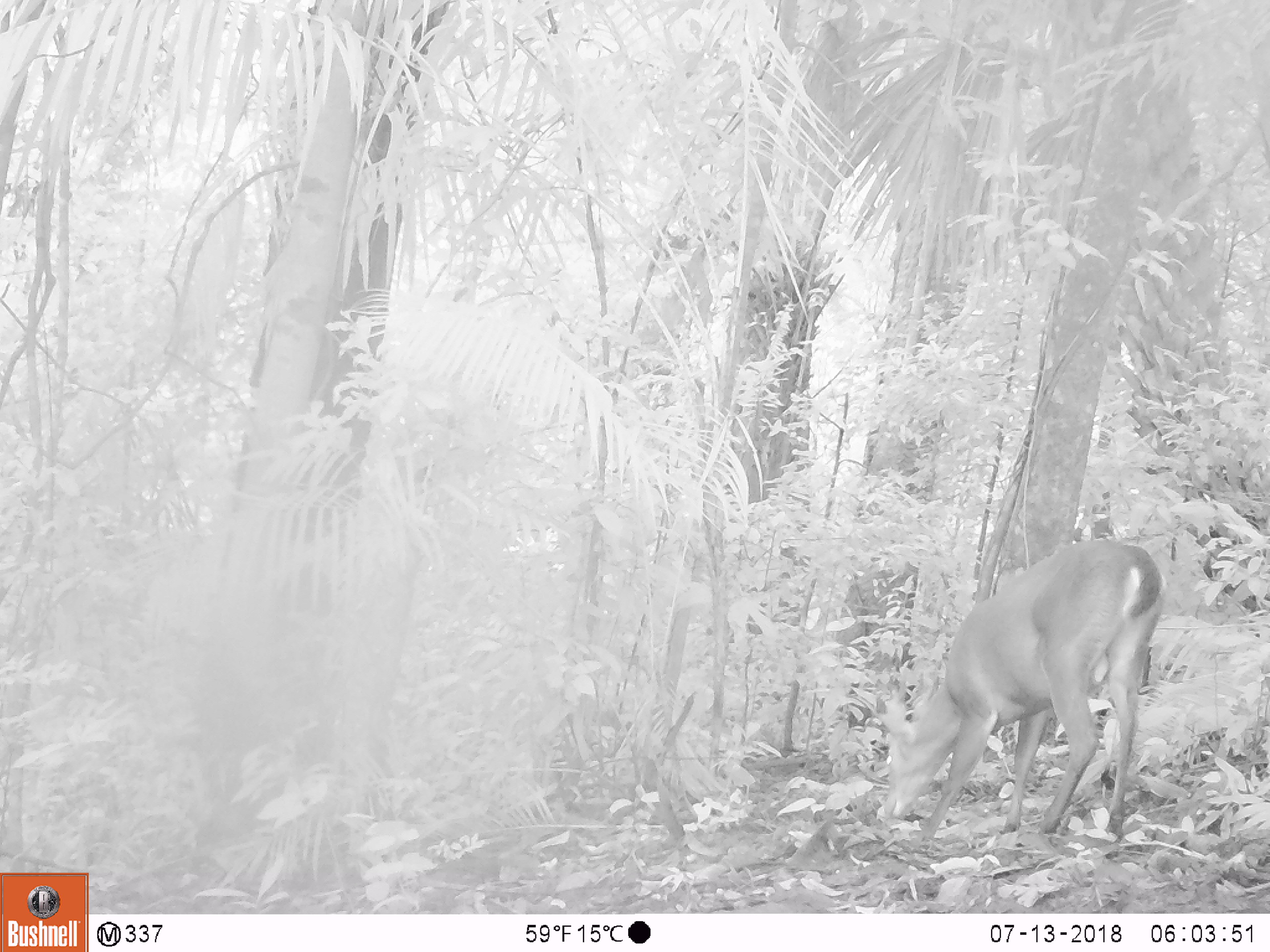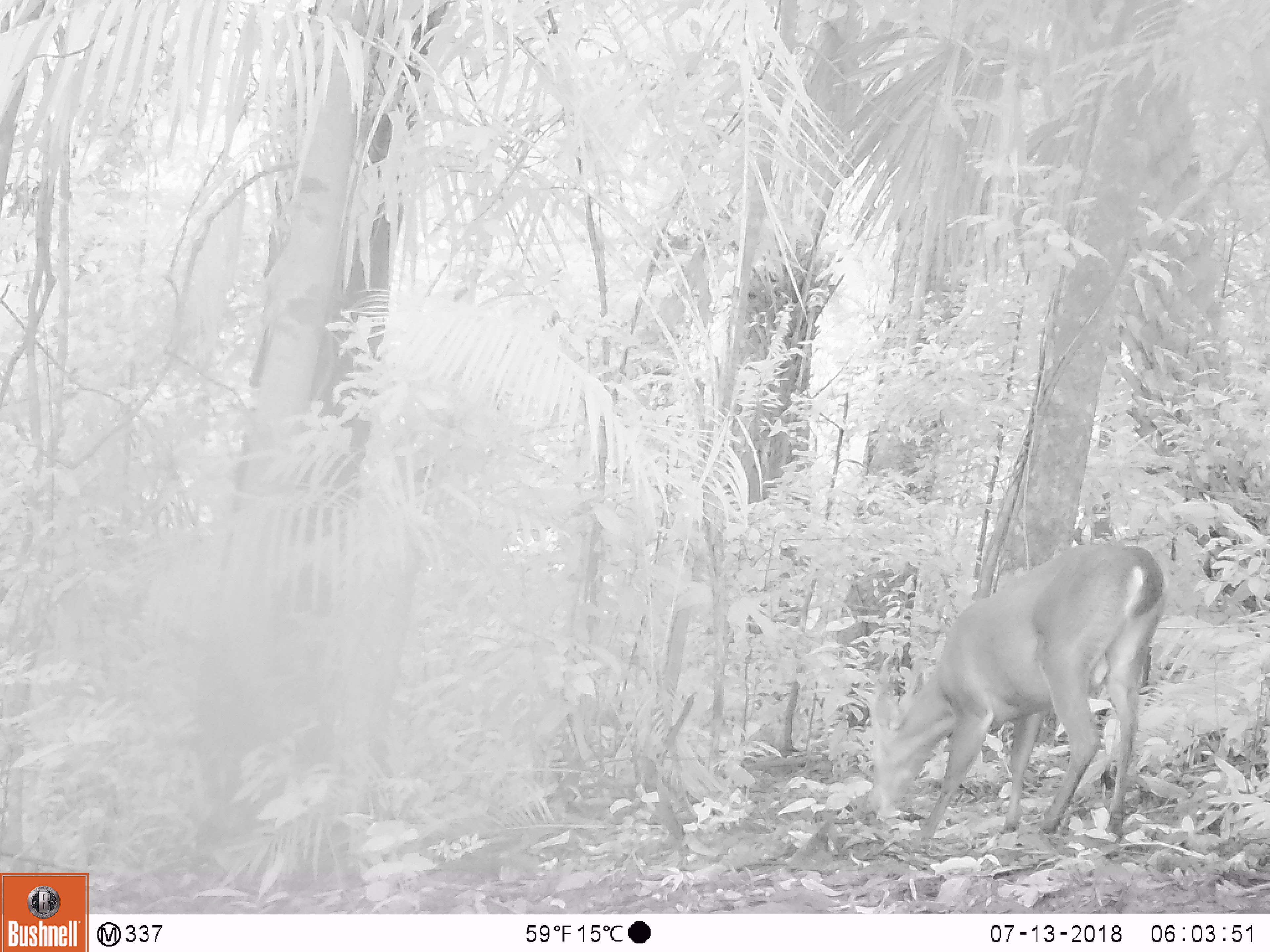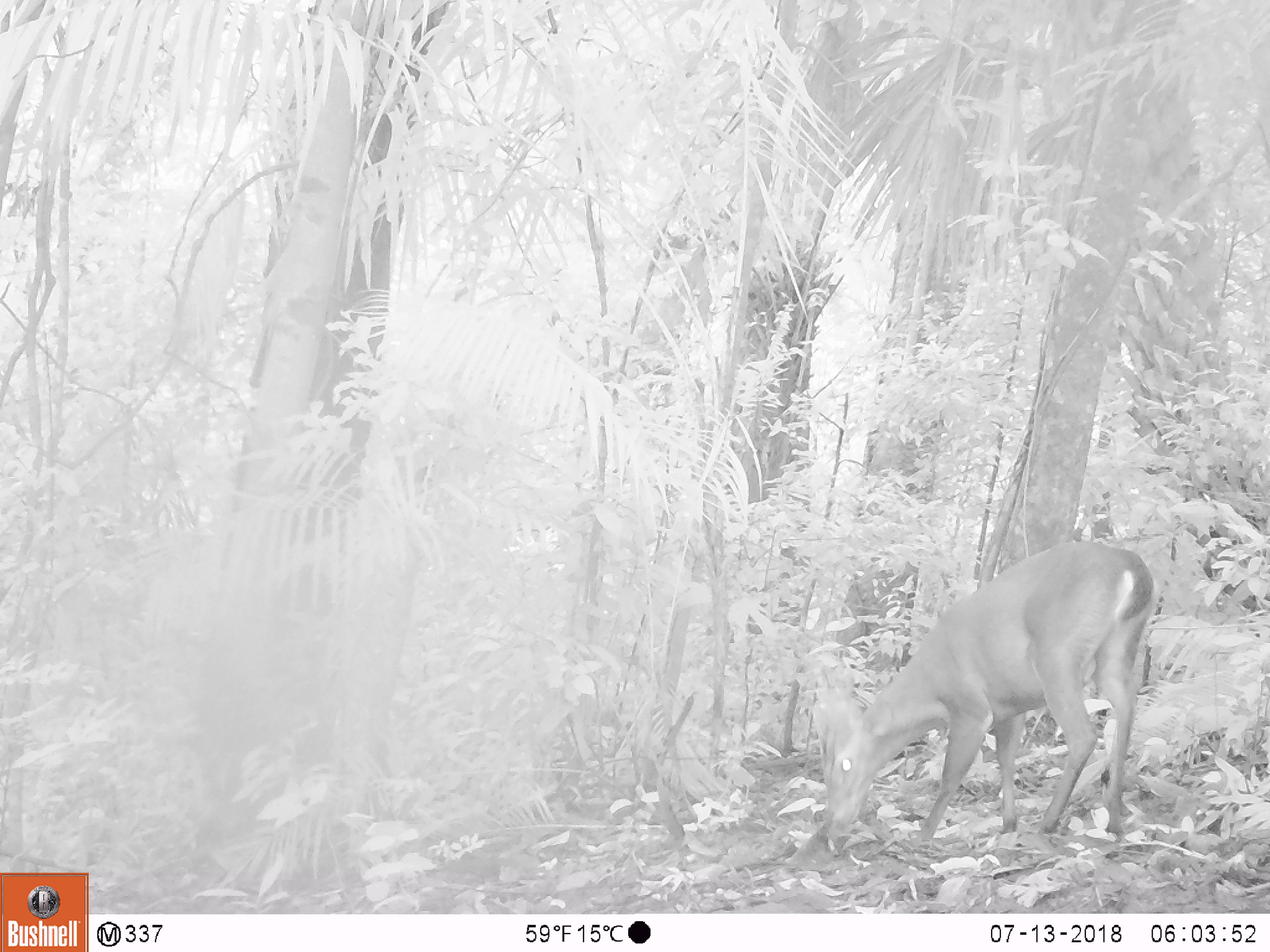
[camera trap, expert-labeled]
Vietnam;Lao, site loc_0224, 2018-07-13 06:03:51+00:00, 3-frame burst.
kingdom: Animalia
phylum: Chordata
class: Mammalia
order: Artiodactyla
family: Cervidae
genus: Muntiacus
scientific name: Muntiacus vuquangensis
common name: large-antlered muntjac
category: large antlered muntjac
Large antlered muntjac (large-antlered muntjac) (Muntiacus vuquangensis). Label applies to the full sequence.